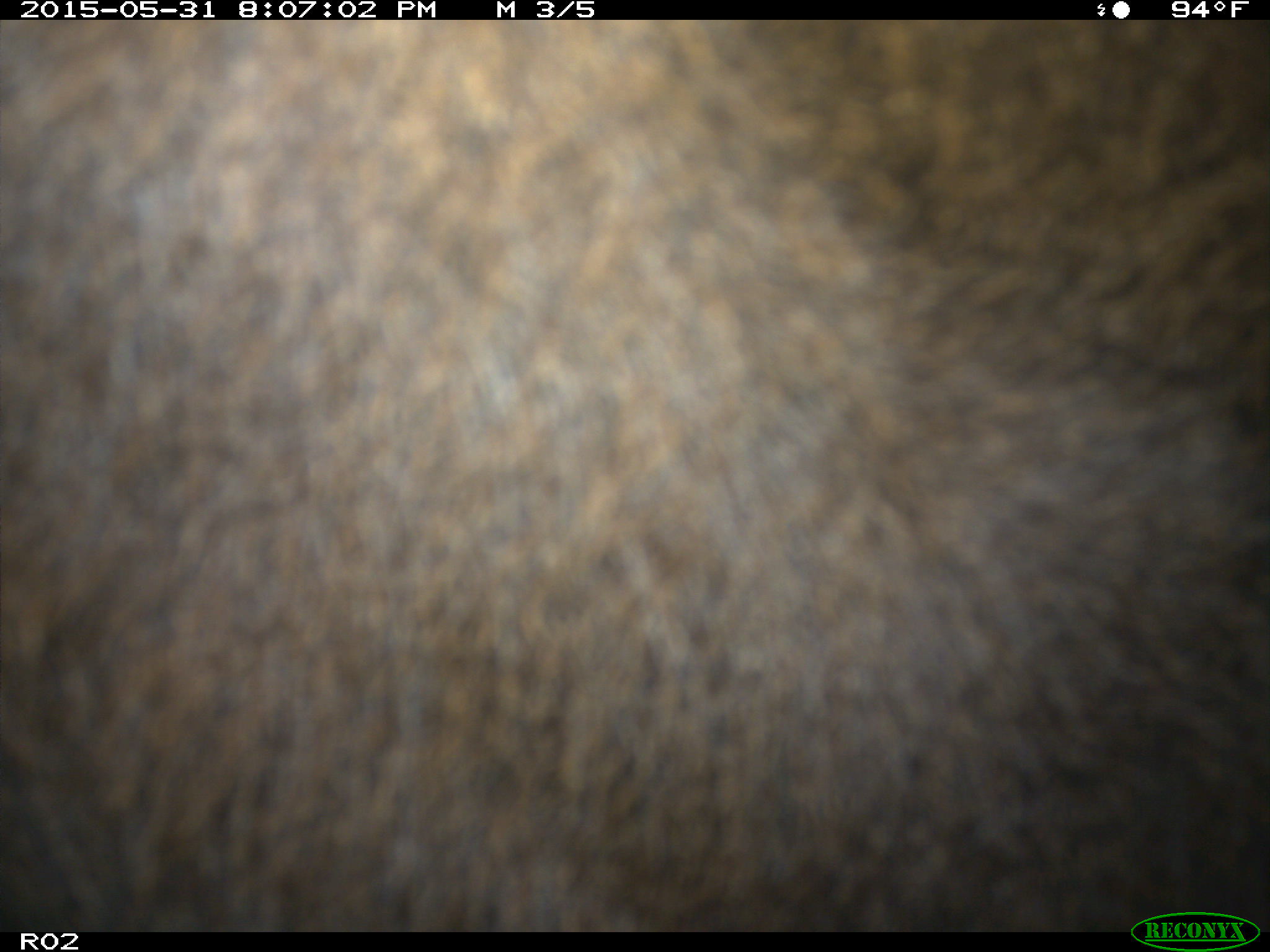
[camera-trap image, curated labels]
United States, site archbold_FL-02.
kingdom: Animalia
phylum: Chordata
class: Mammalia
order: Artiodactyla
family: Bovidae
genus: Bos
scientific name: Bos taurus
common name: domestic cow